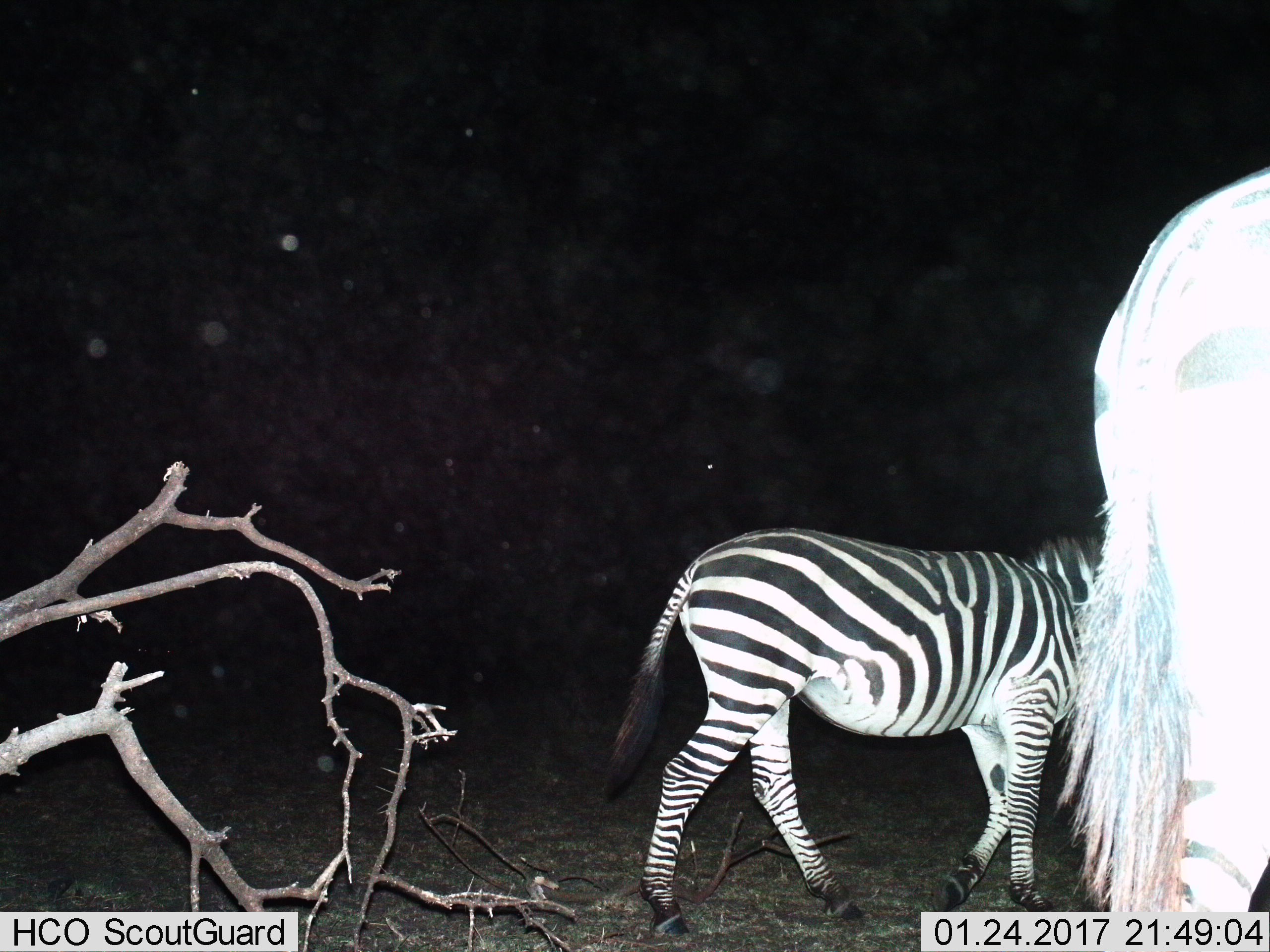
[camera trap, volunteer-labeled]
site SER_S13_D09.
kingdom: Animalia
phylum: Chordata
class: Mammalia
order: Perissodactyla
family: Equidae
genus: Equus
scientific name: Equus quagga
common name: plains zebra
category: zebraplains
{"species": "zebraplains (plains zebra) (Equus quagga)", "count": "2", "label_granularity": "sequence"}